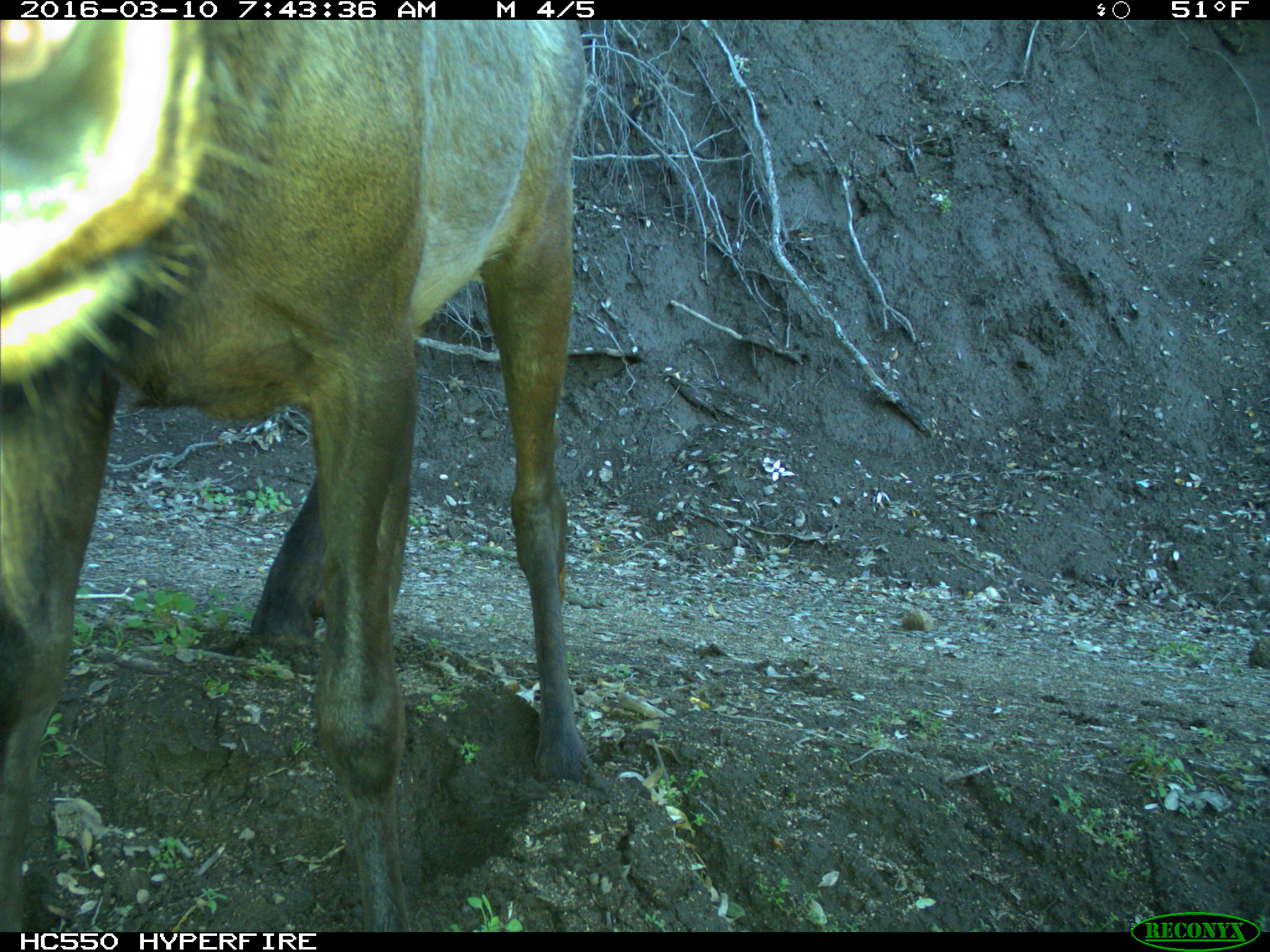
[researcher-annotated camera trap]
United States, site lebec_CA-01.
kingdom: Animalia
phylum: Chordata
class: Mammalia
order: Artiodactyla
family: Cervidae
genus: Cervus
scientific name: Cervus canadensis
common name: elk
Cervus canadensis (elk).